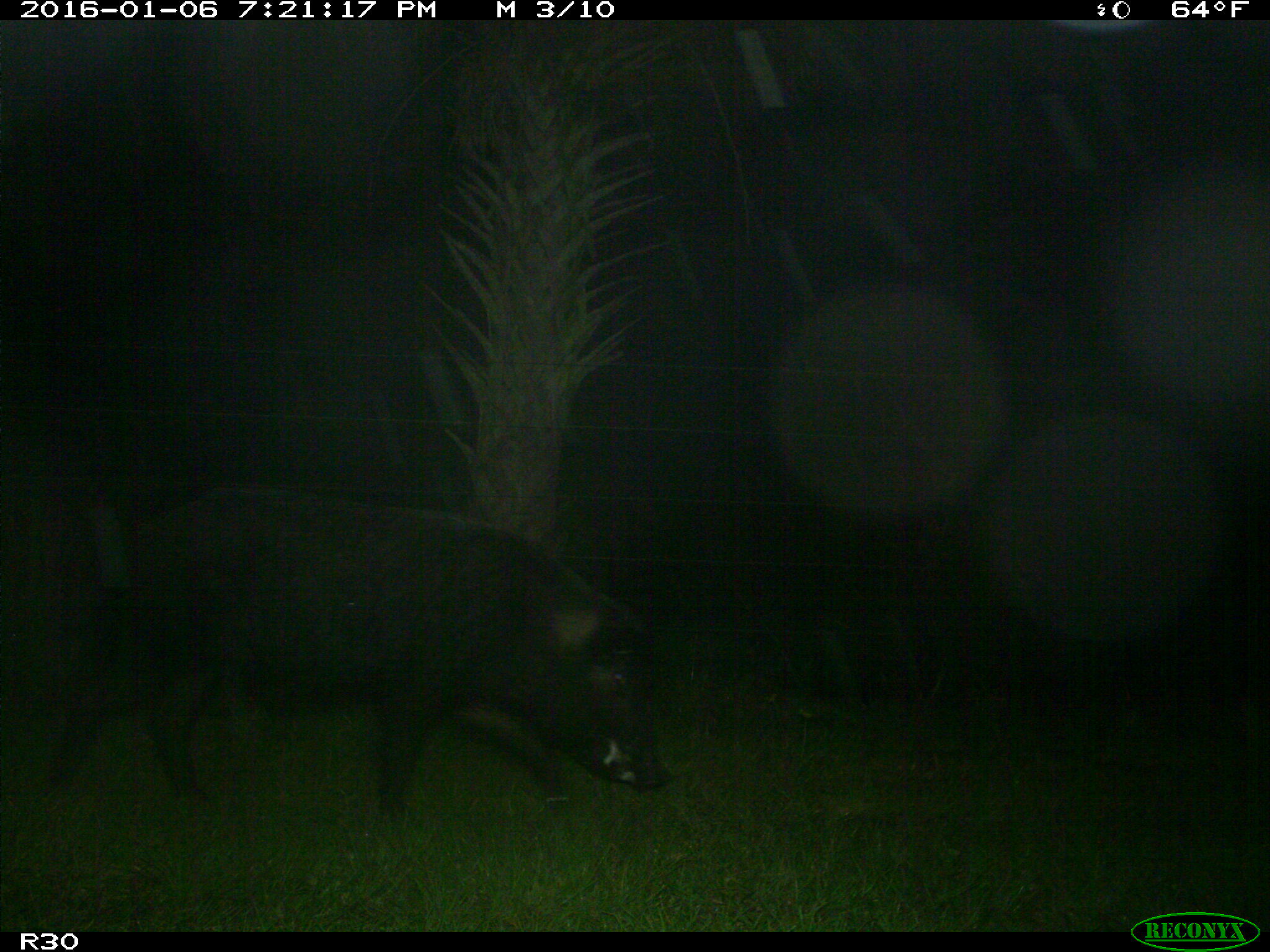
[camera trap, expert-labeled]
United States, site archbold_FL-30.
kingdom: Animalia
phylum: Chordata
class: Mammalia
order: Artiodactyla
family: Suidae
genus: Sus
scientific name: Sus scrofa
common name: wild boar